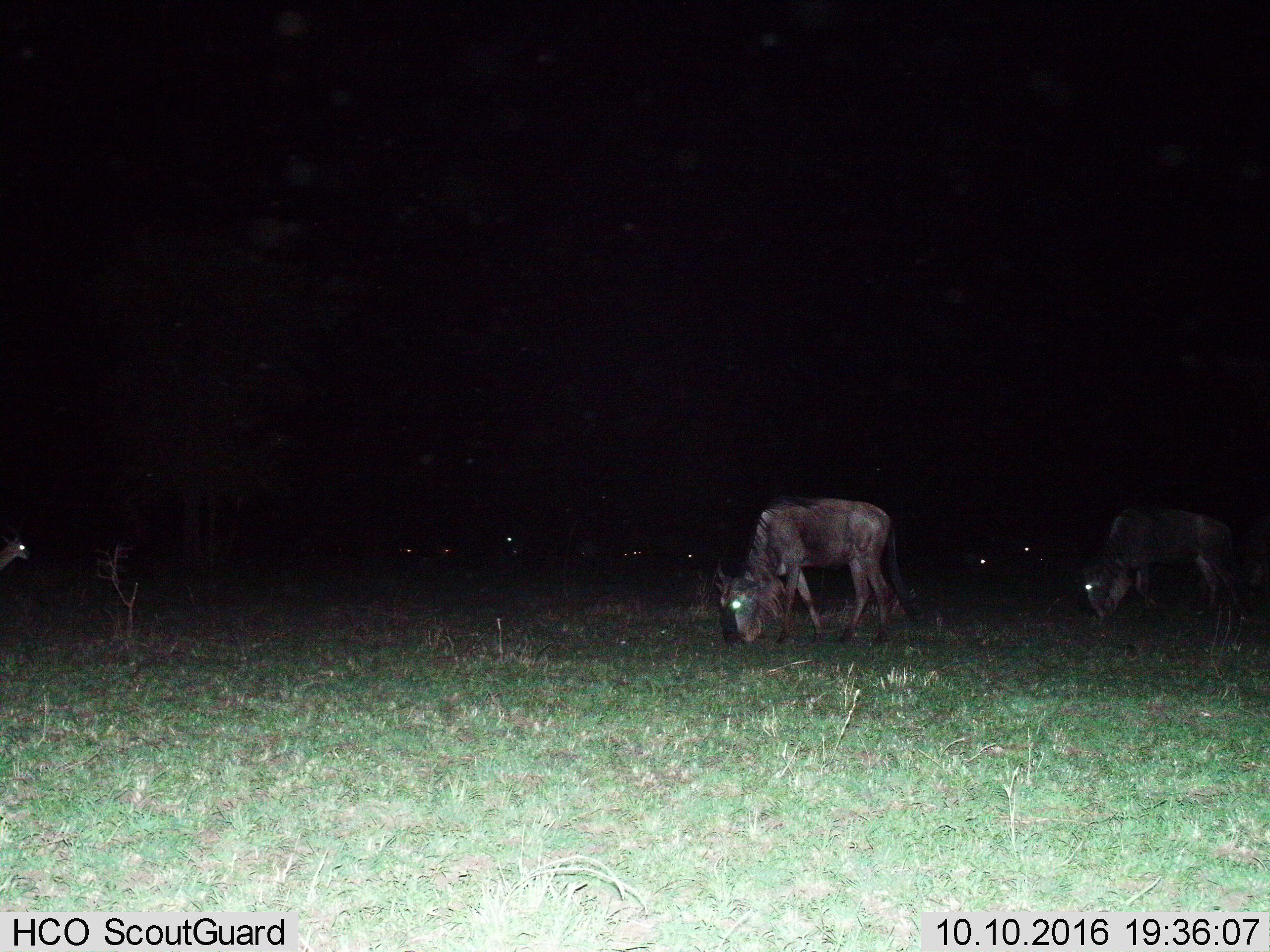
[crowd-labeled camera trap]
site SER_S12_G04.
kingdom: Animalia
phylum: Chordata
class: Mammalia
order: Artiodactyla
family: Bovidae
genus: Connochaetes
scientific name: Connochaetes taurinus taurinus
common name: blue wildebeest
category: wildebeestblue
Wildebeestblue (blue wildebeest) (Connochaetes taurinus taurinus), count 11-50. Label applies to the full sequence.